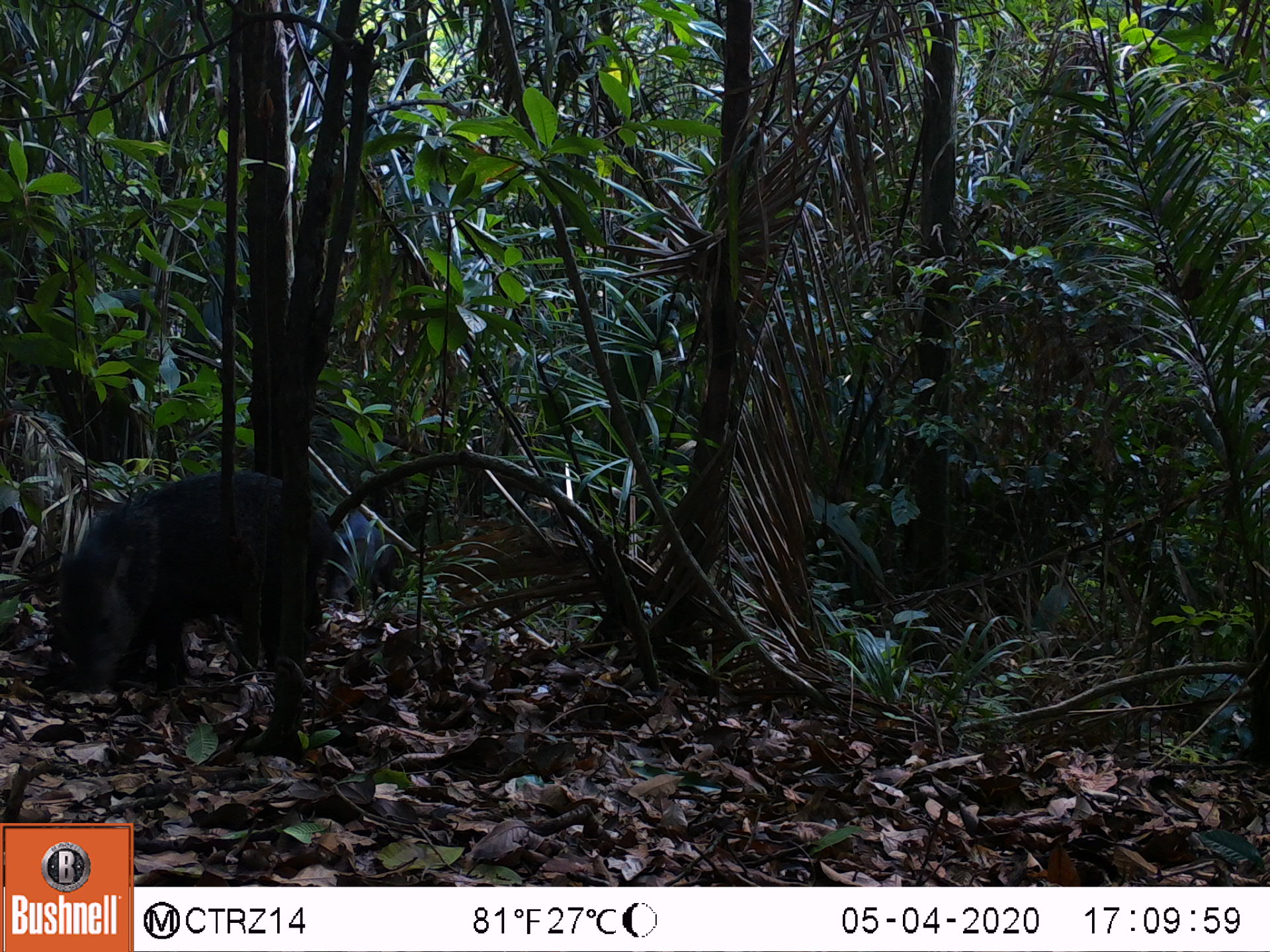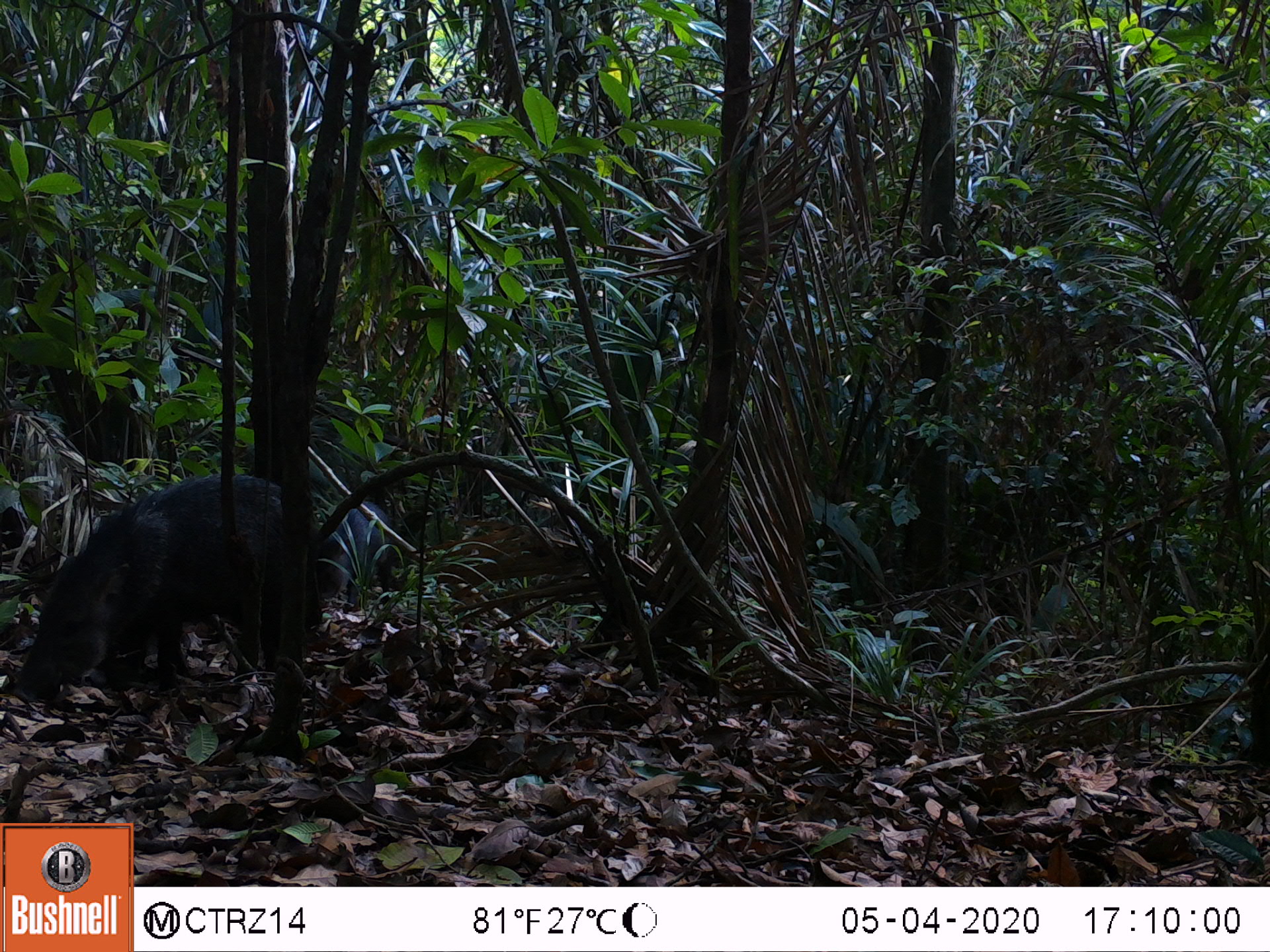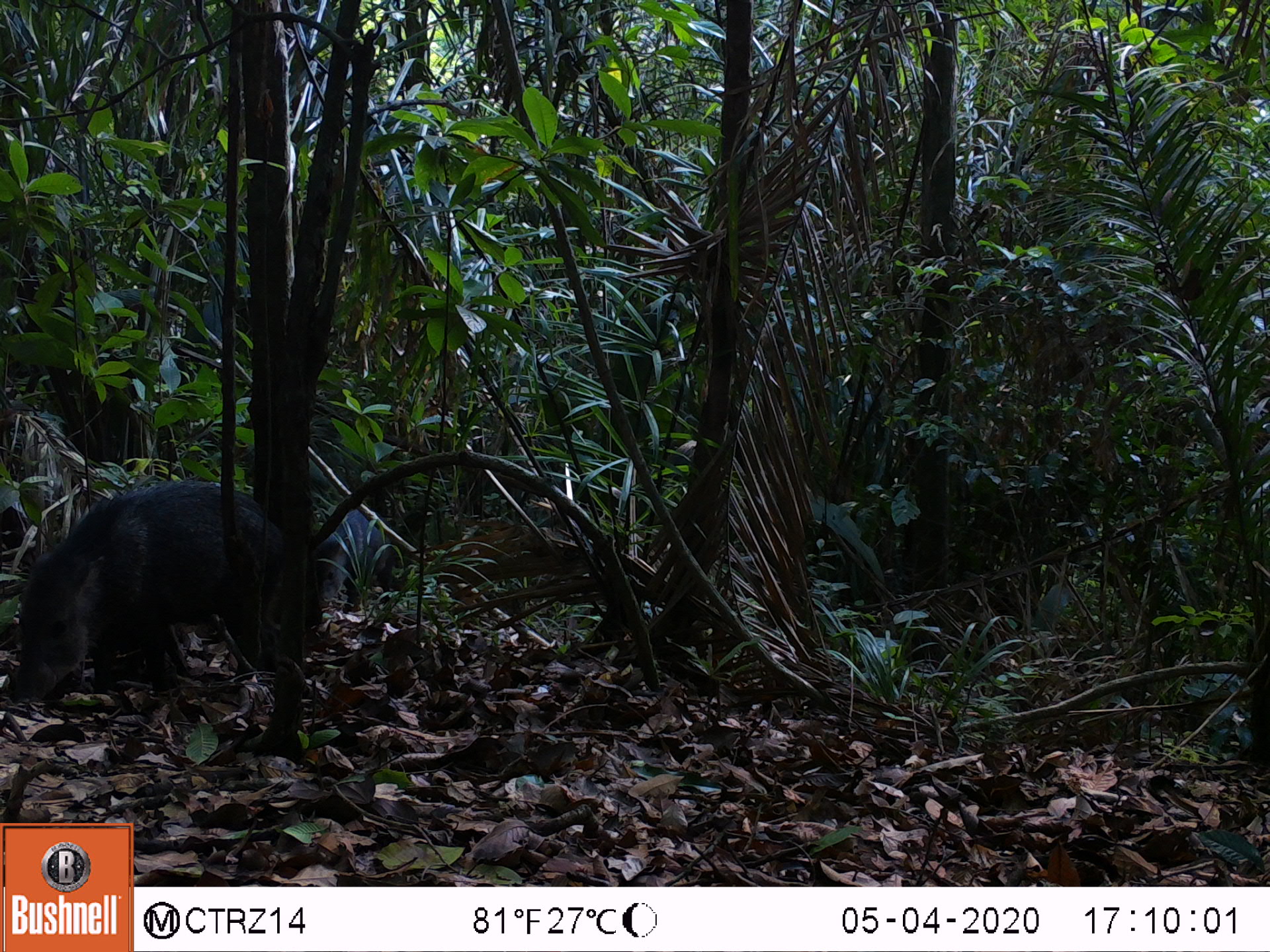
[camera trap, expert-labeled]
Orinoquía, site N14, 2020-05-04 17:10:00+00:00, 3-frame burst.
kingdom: Animalia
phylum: Chordata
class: Mammalia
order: Artiodactyla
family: Tayassuidae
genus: Pecari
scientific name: Pecari tajacu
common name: collared peccary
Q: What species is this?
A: Collared peccary (Pecari tajacu).